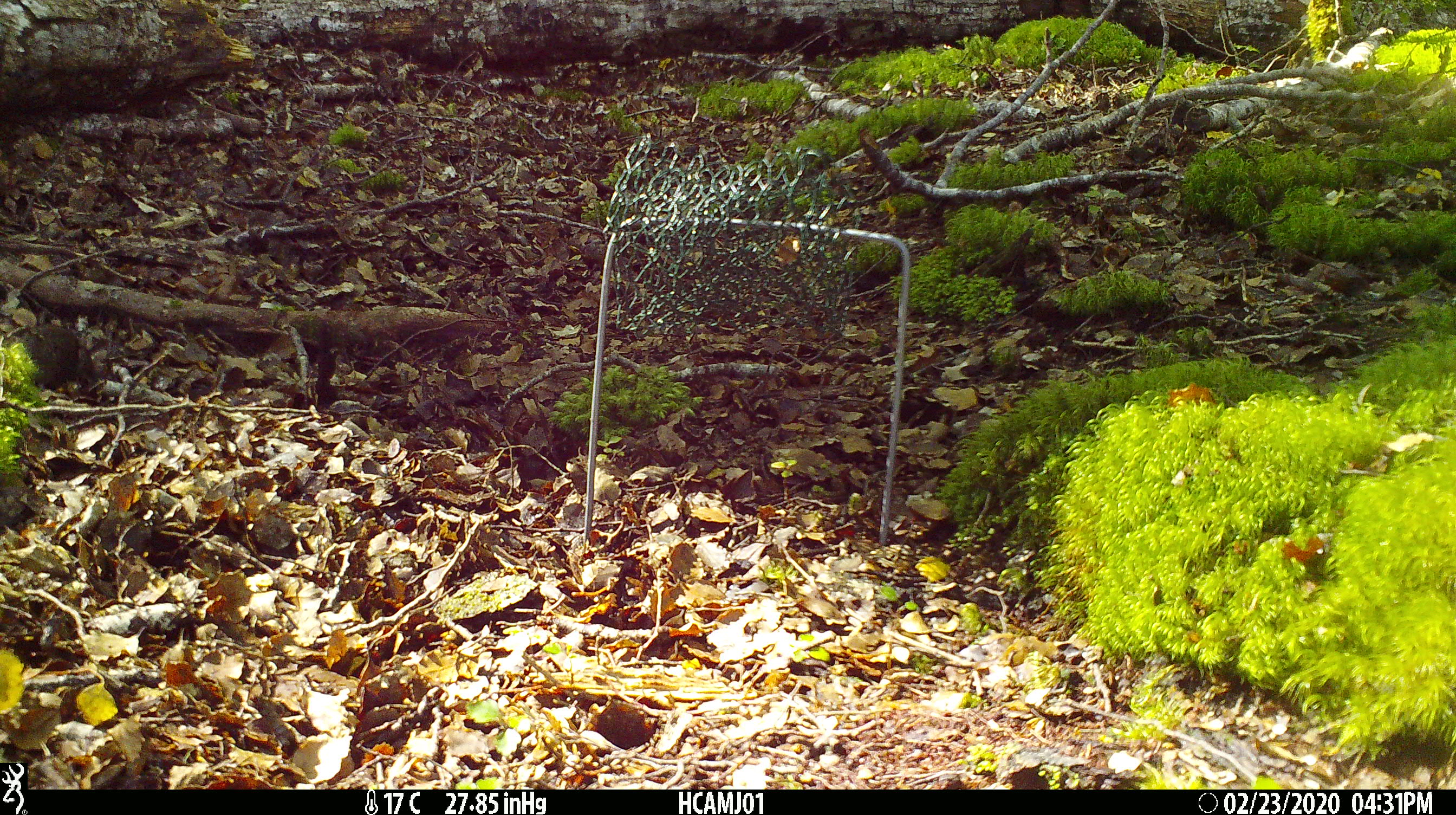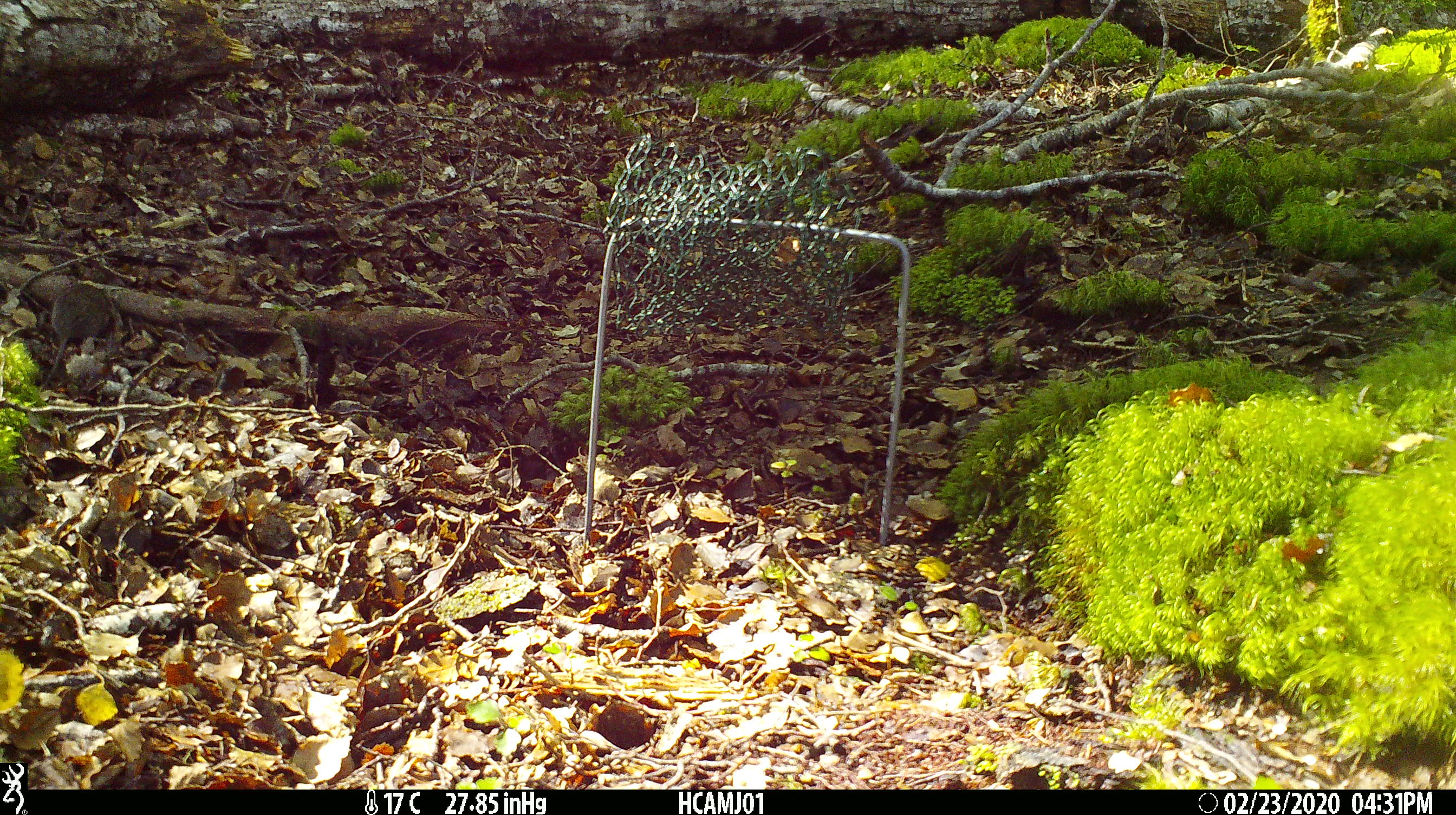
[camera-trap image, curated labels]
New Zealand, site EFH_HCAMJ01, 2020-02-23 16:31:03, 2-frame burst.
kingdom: Animalia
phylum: Chordata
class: Mammalia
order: Rodentia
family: Muridae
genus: Mus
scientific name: Mus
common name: mouse